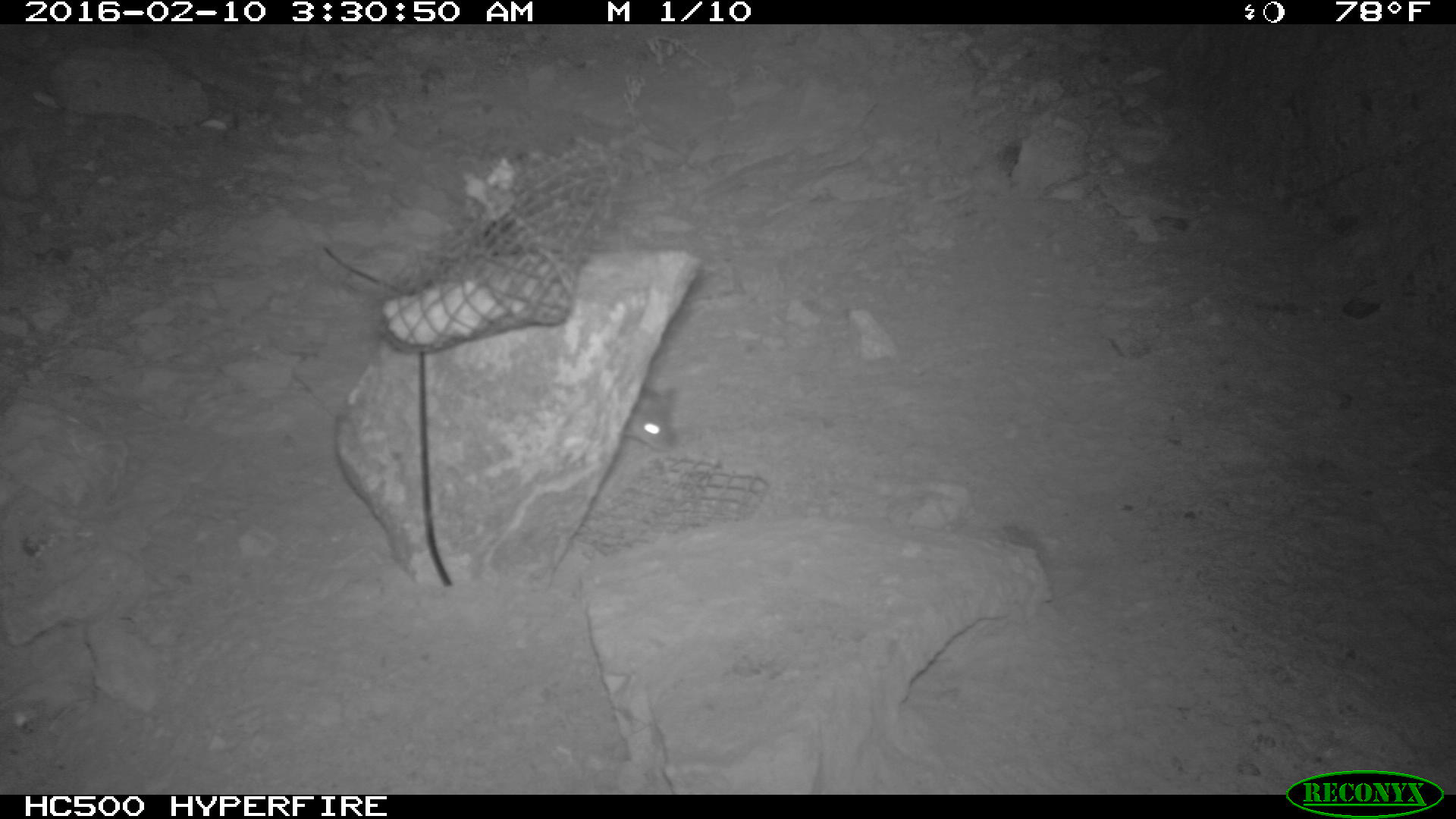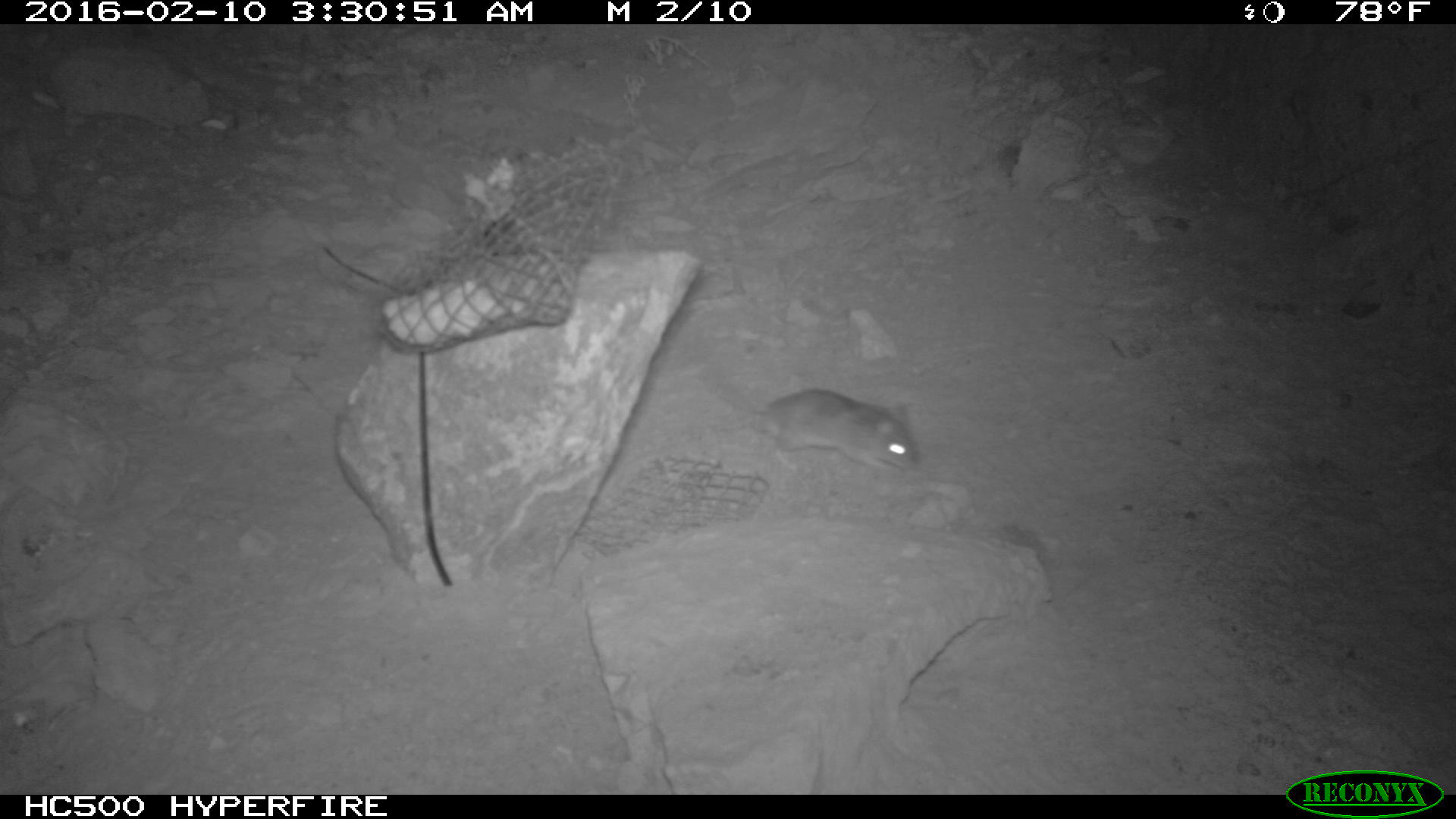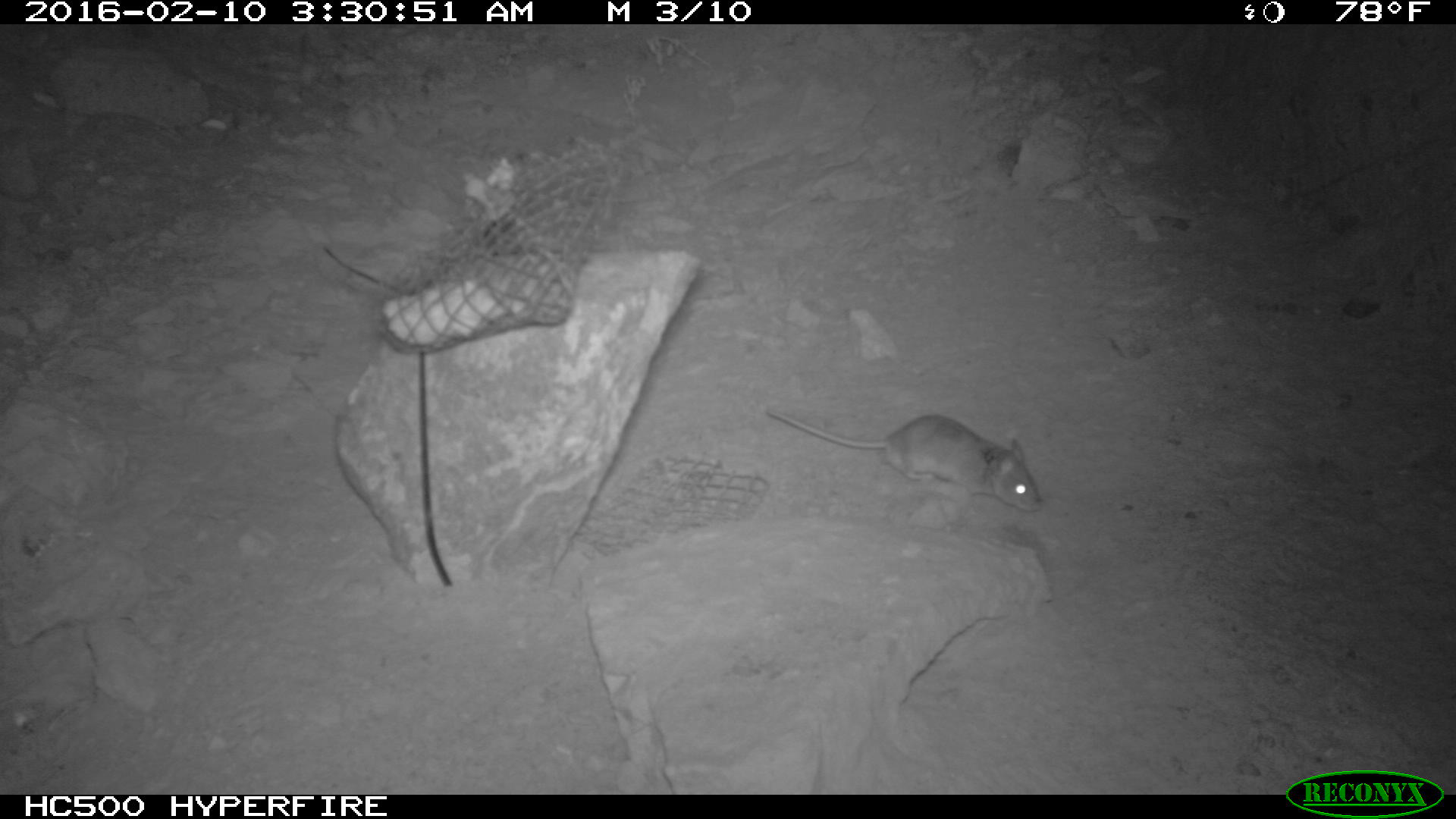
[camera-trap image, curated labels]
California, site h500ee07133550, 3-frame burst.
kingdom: Animalia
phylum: Chordata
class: Mammalia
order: Rodentia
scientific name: Rodentia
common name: rodent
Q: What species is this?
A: Rodent (Rodentia).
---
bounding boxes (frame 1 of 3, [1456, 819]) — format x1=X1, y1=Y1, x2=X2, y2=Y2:
rodent: x1=623, y1=385, x2=676, y2=450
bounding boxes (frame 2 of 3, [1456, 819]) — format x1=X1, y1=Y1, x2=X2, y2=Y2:
rodent: x1=755, y1=389, x2=925, y2=471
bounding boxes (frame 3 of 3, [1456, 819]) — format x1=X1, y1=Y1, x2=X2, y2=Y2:
rodent: x1=764, y1=408, x2=1044, y2=513